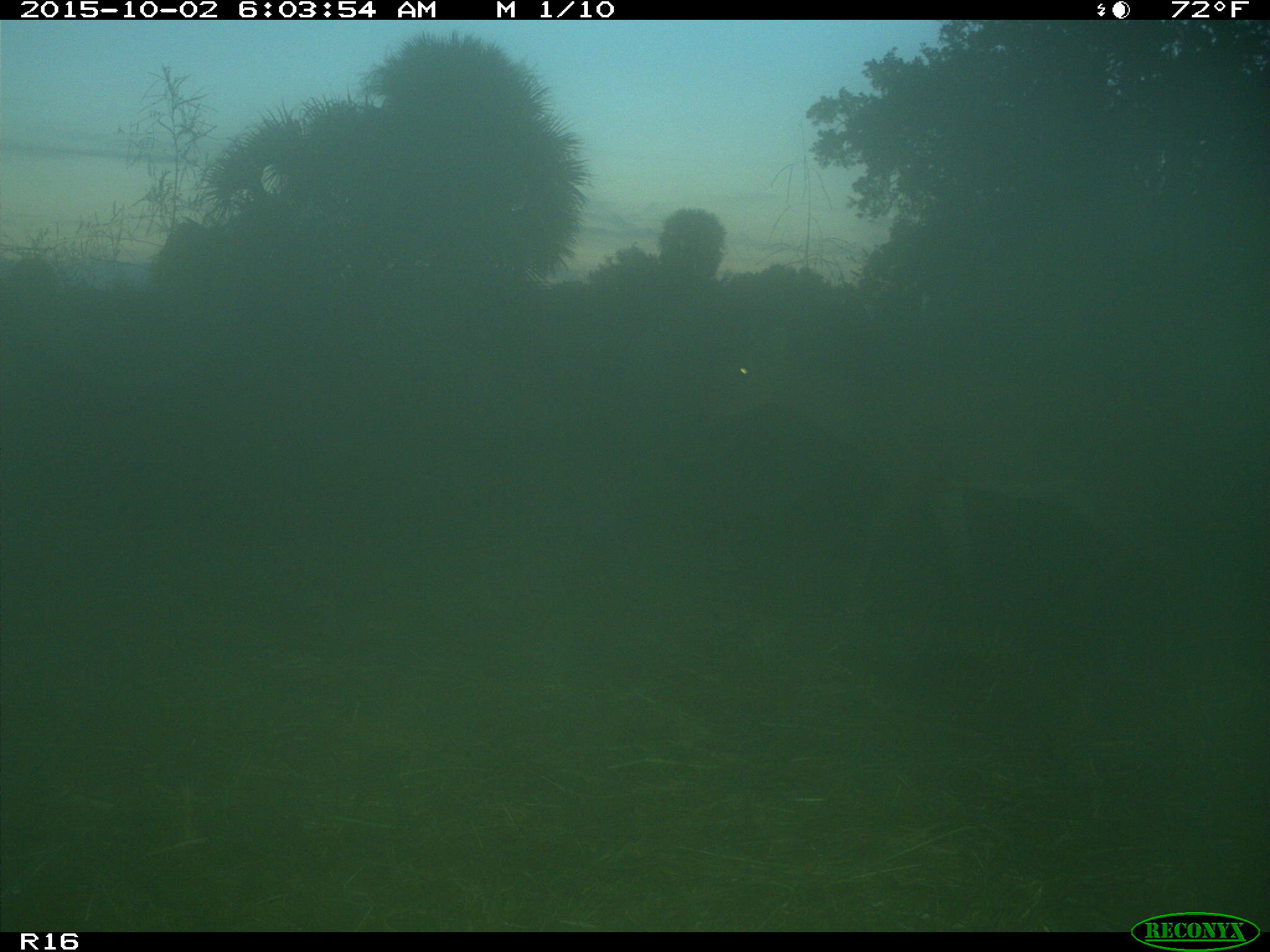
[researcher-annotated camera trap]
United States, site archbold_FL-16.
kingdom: Animalia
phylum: Chordata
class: Mammalia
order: Artiodactyla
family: Cervidae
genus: Odocoileus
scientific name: Odocoileus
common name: deer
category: unidentified deer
Unidentified deer (deer) (Odocoileus).